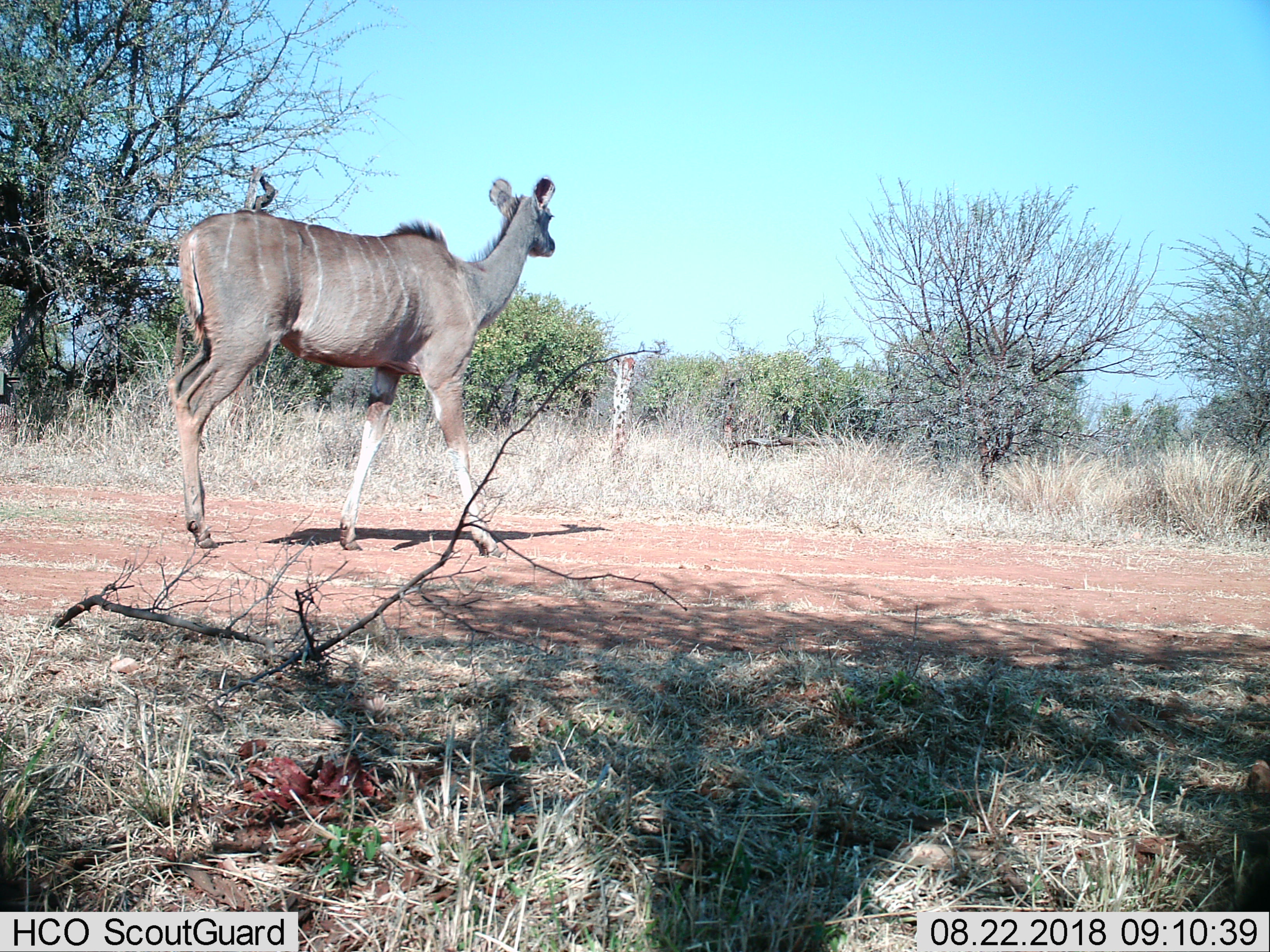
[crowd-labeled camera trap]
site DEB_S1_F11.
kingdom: Animalia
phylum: Chordata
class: Mammalia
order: Artiodactyla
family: Bovidae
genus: Tragelaphus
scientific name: Tragelaphus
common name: kudu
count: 1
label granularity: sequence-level